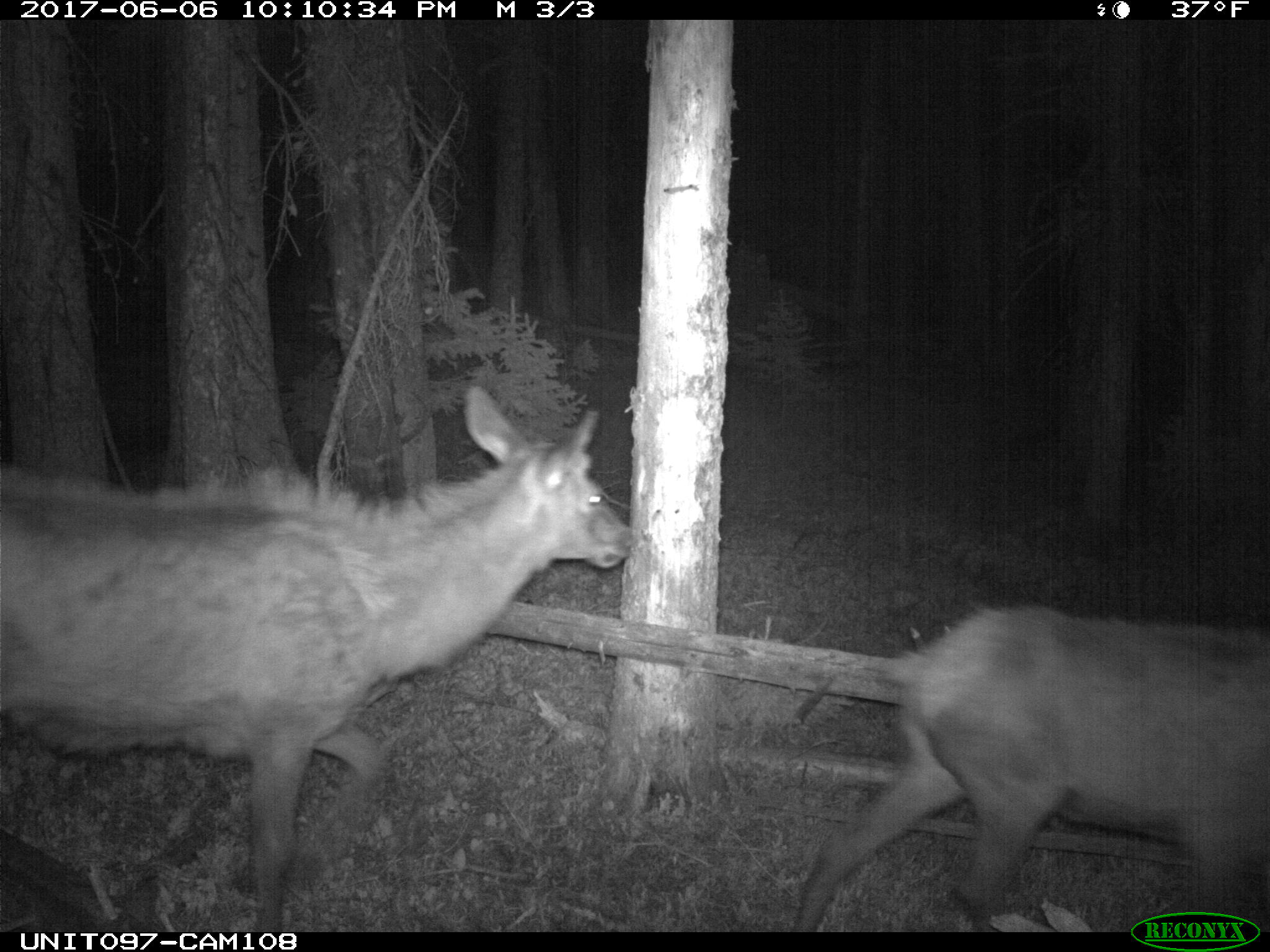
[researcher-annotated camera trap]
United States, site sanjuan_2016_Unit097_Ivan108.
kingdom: Animalia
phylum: Chordata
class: Mammalia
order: Artiodactyla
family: Cervidae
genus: Cervus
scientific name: Cervus elaphus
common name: red deer